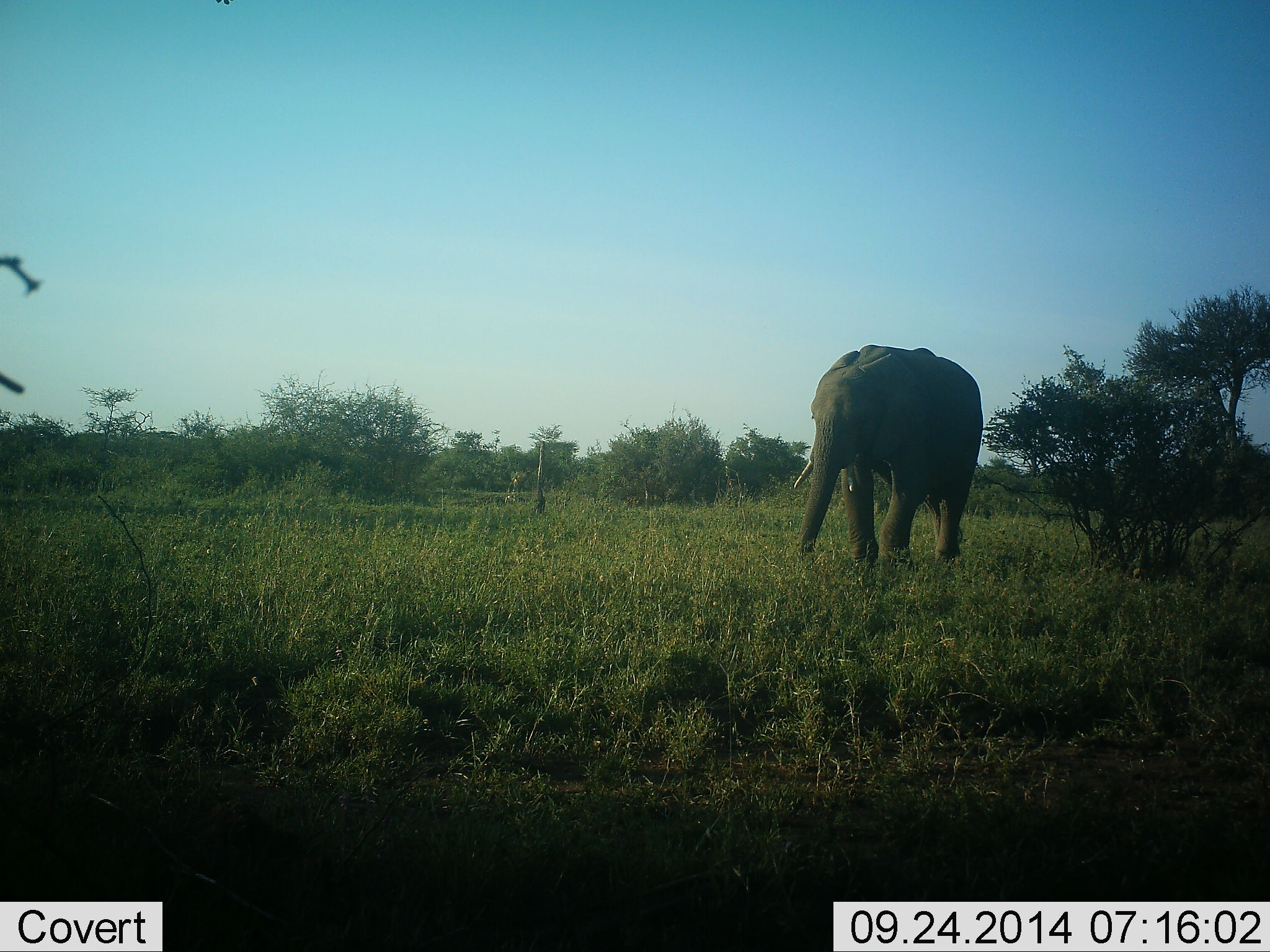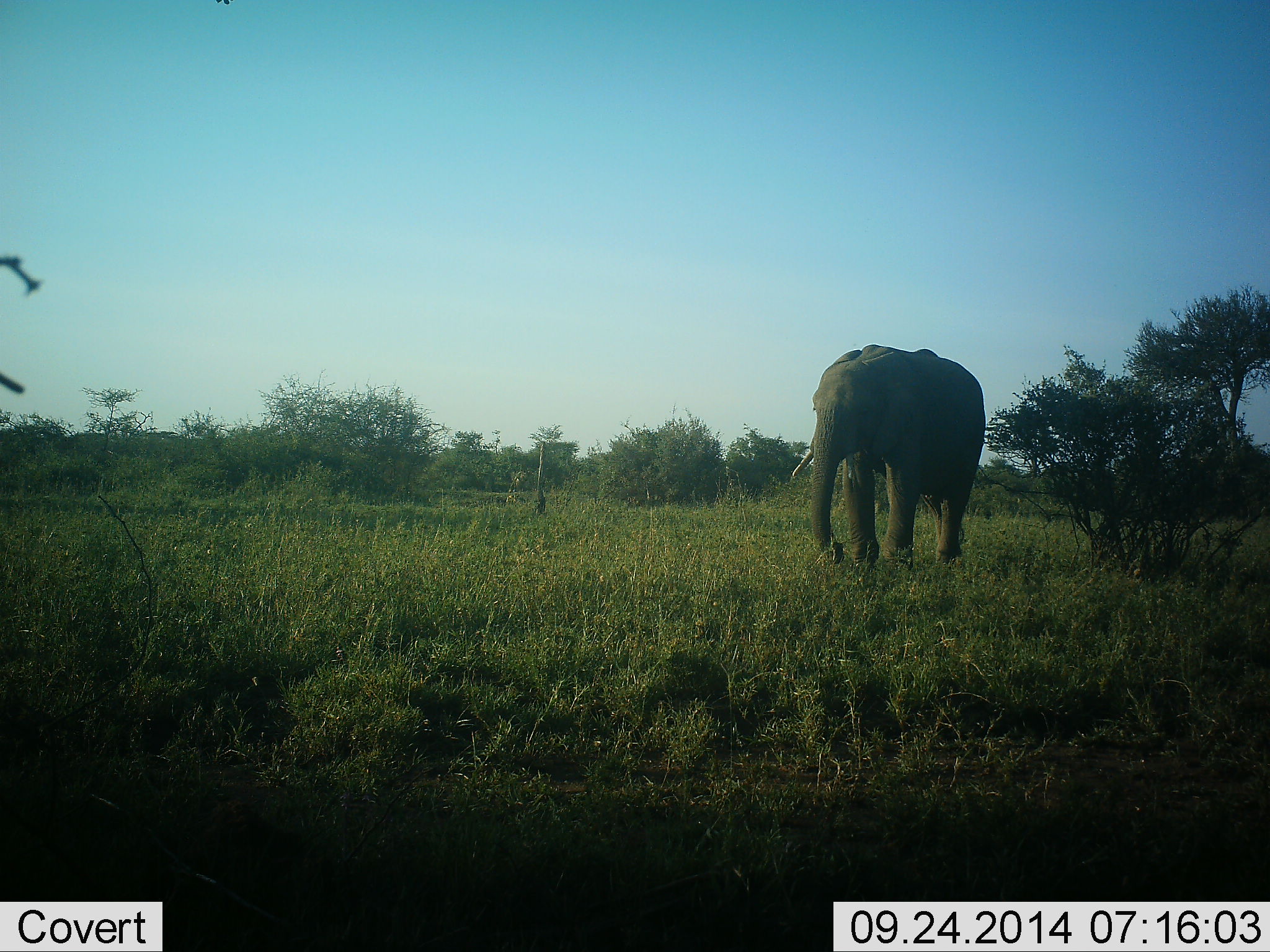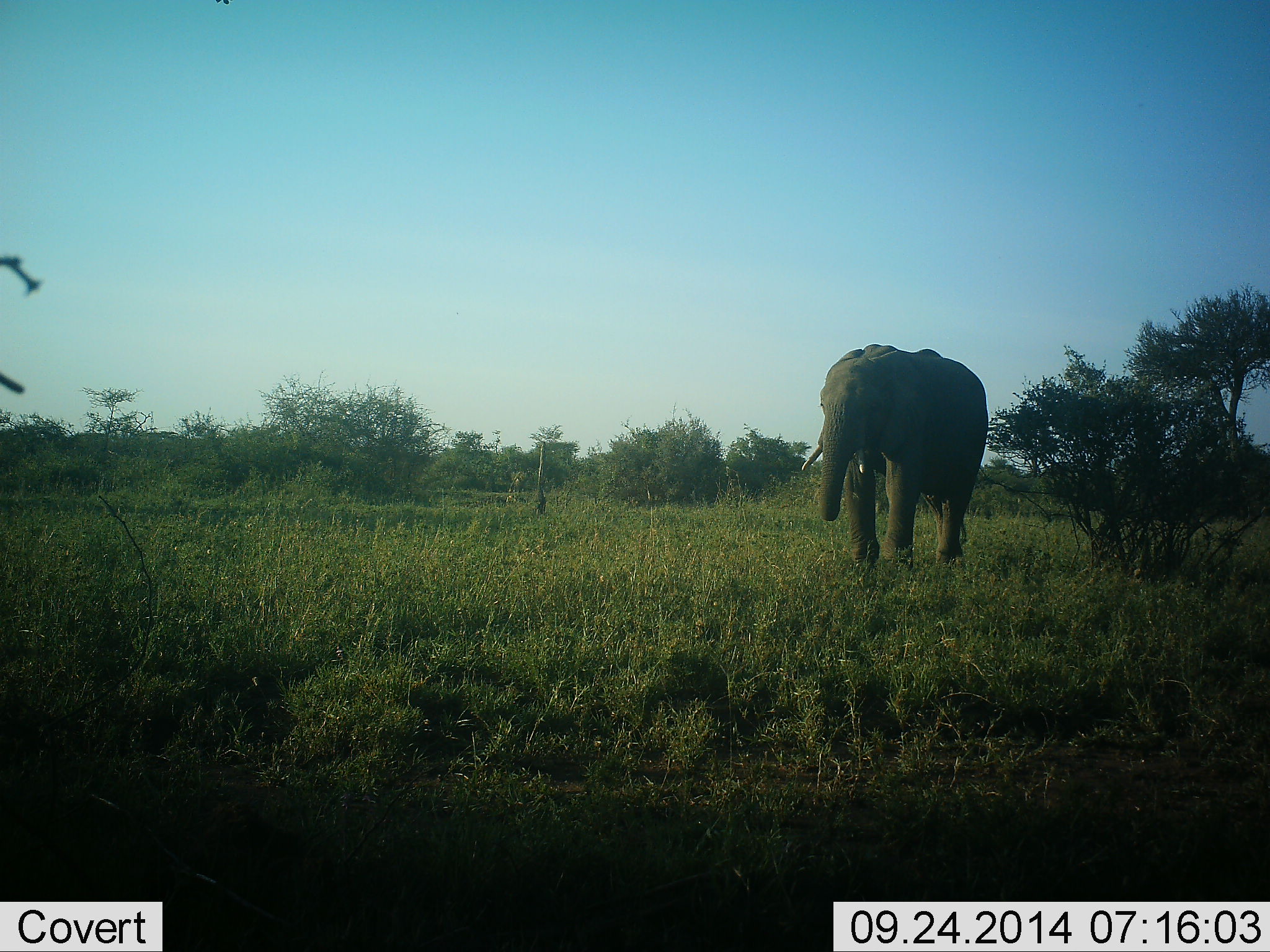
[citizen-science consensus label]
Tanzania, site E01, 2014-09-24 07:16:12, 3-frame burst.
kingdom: Animalia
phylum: Chordata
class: Mammalia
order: Proboscidea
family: Elephantidae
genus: Loxodonta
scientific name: Loxodonta africana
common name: african bush elephant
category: elephant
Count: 1.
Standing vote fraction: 70%.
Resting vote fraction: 0%.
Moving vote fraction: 10%.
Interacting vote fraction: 0%.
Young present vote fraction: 0%.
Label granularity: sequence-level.